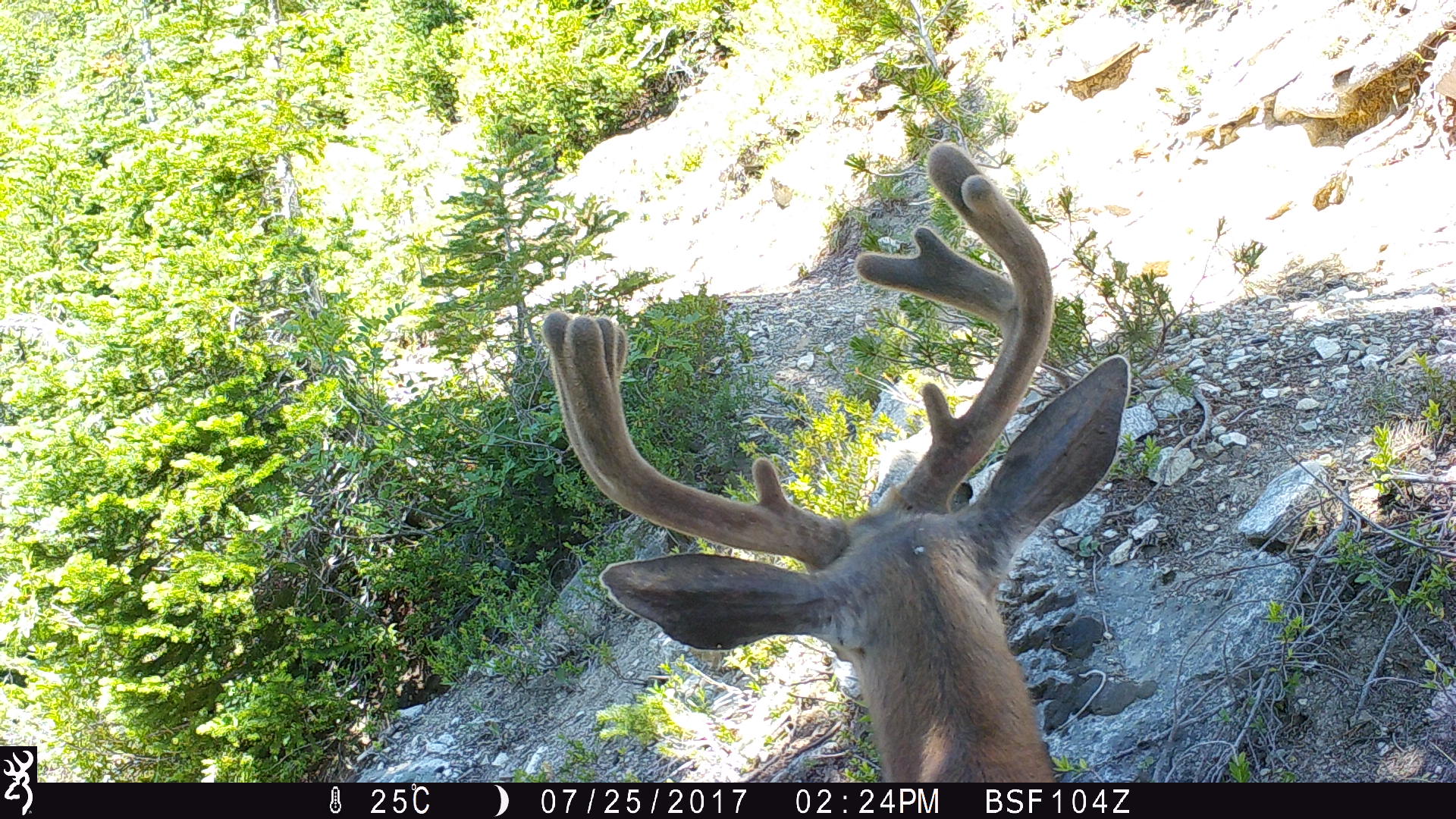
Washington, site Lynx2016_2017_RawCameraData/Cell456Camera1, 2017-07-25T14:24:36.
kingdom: Animalia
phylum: Chordata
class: Mammalia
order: Artiodactyla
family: Cervidae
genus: Odocoileus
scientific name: Odocoileus hemionus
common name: mule deer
Odocoileus hemionus (mule deer). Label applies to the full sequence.